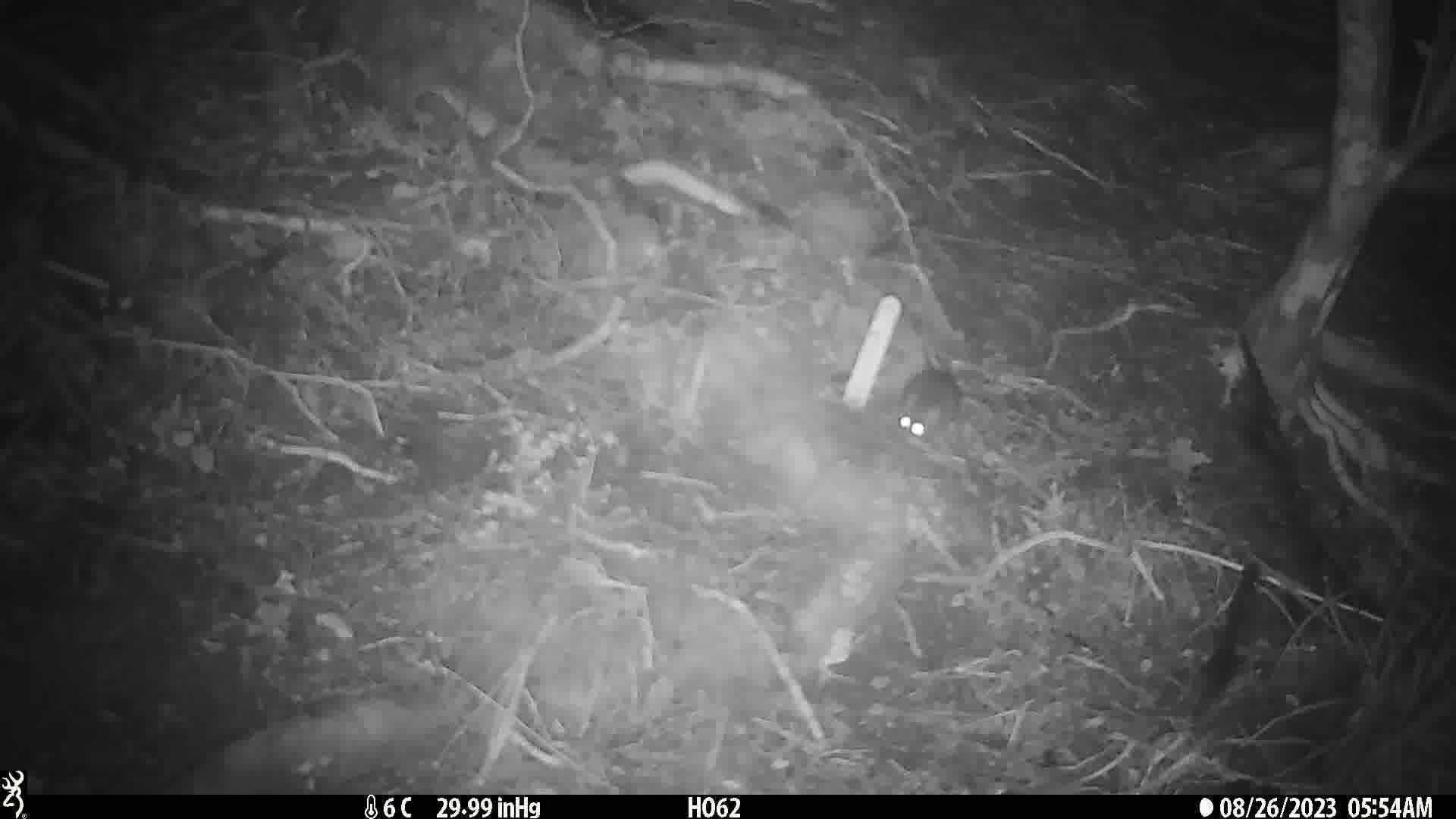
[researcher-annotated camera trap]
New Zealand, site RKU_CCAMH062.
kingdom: Animalia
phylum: Chordata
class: Mammalia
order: Rodentia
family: Muridae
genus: Rattus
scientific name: Rattus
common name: rat